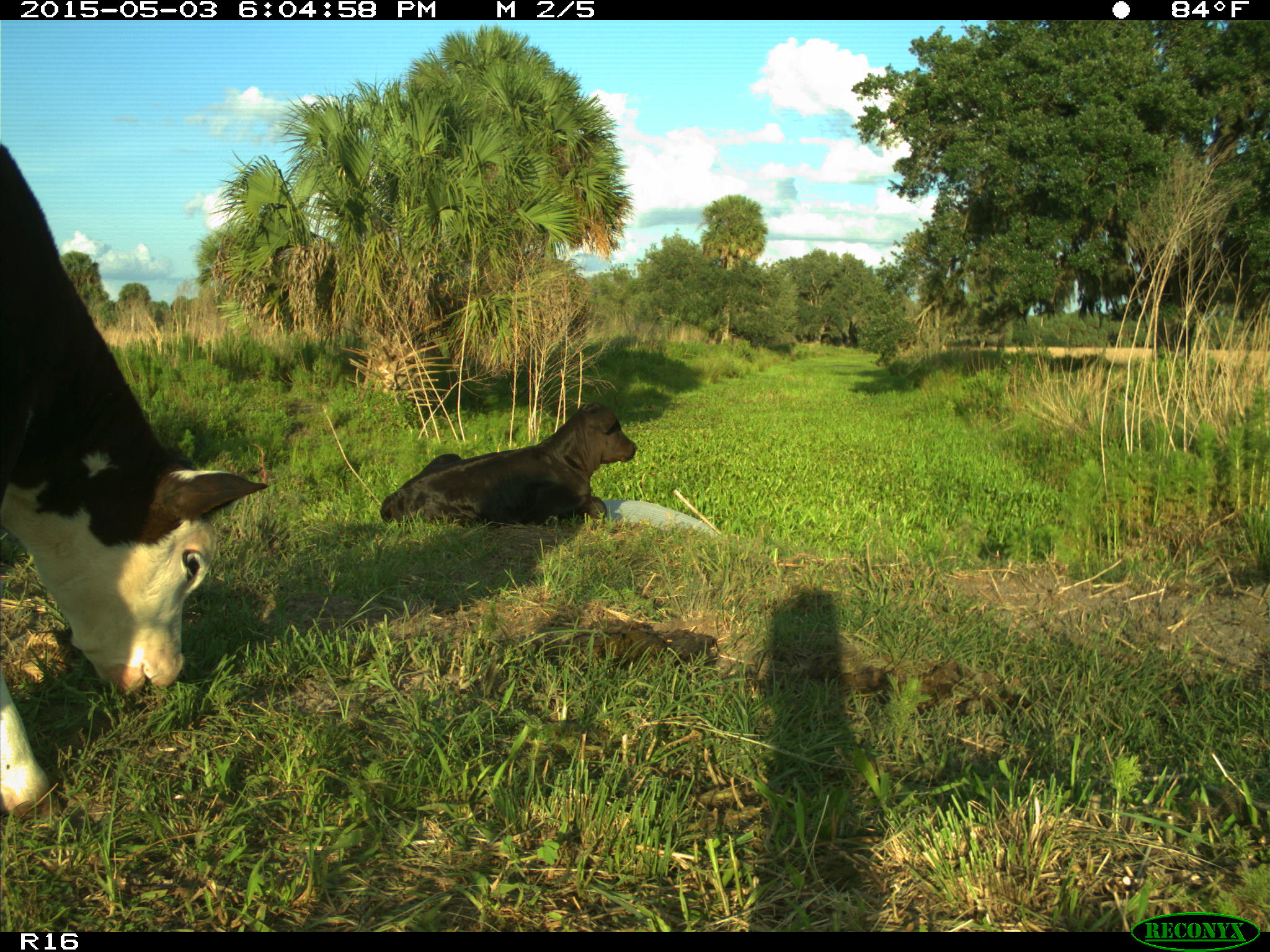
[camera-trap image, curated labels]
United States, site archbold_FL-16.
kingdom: Animalia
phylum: Chordata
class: Mammalia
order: Artiodactyla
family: Bovidae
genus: Bos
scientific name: Bos taurus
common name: domestic cow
Bos taurus (domestic cow).